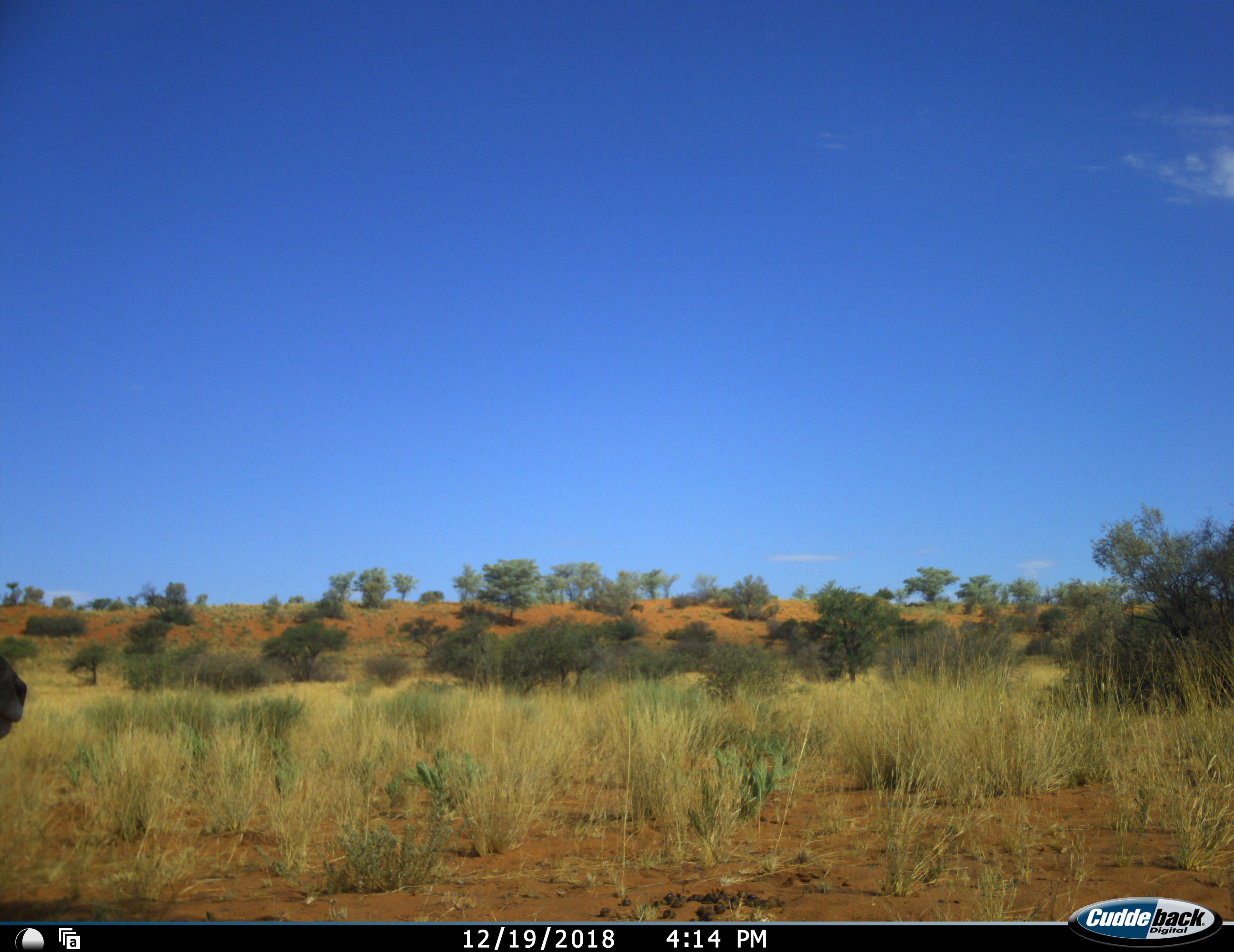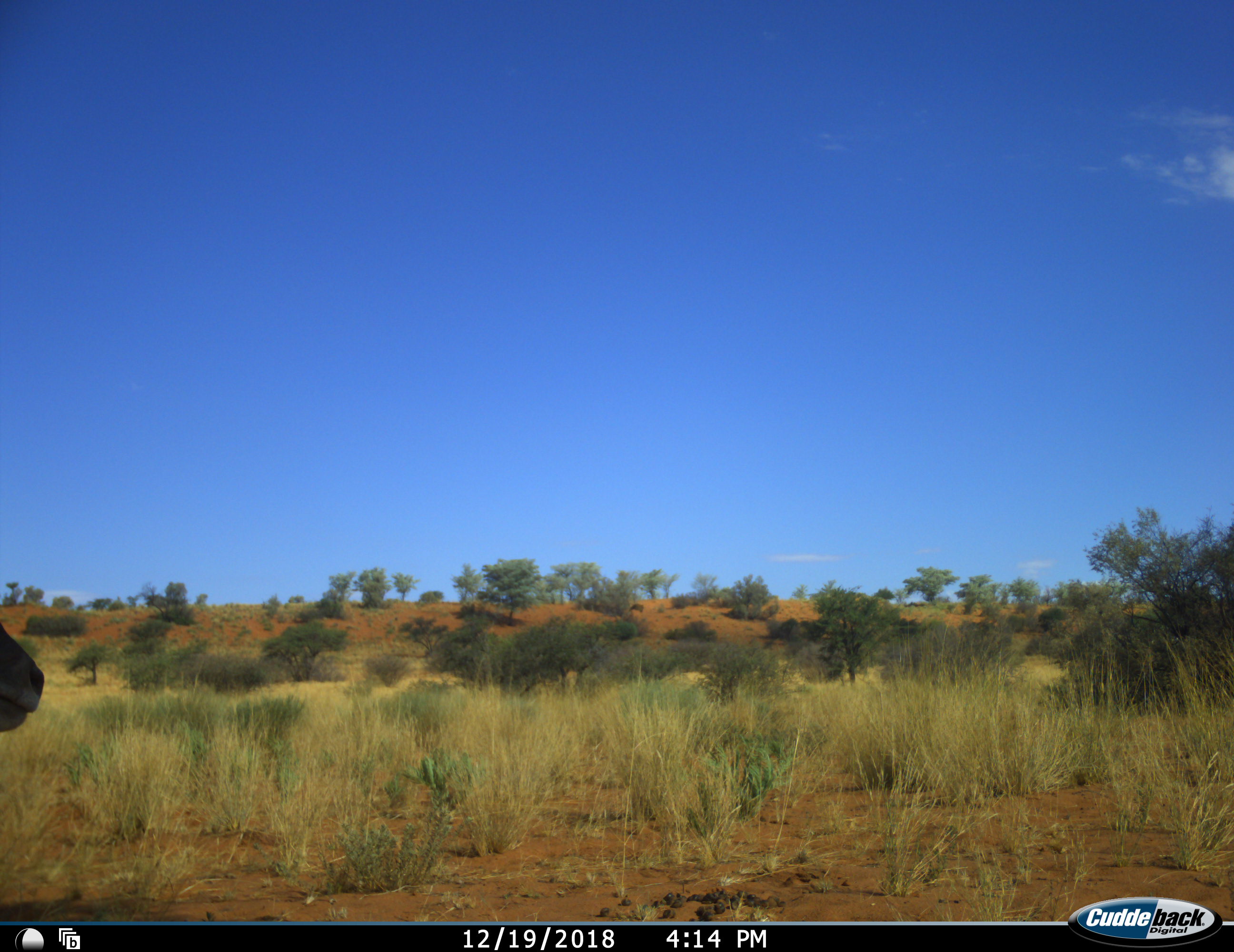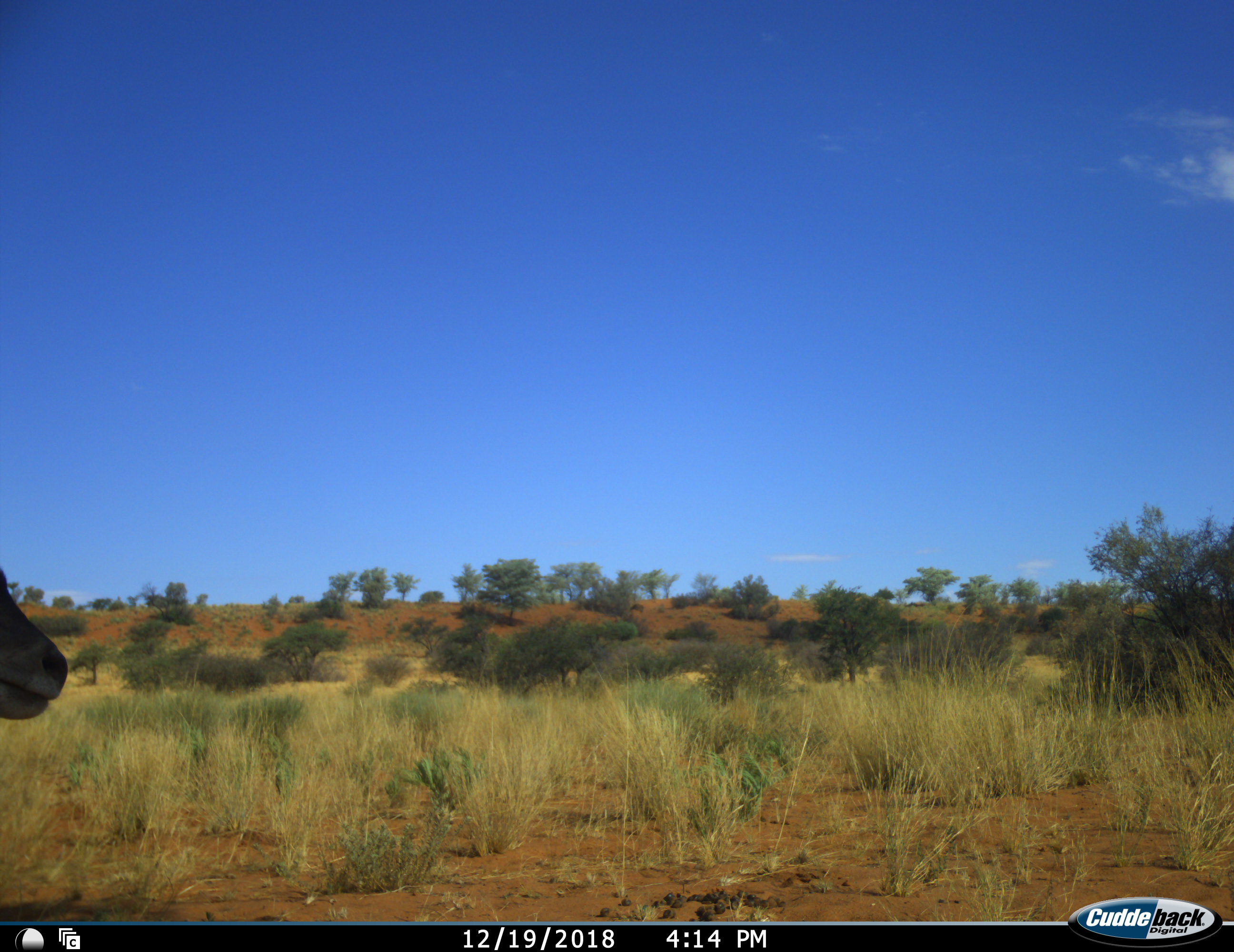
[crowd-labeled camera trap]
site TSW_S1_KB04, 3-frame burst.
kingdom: Animalia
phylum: Chordata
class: Mammalia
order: Artiodactyla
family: Bovidae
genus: Oryx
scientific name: Oryx gazella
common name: gemsbok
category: oryx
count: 1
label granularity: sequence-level